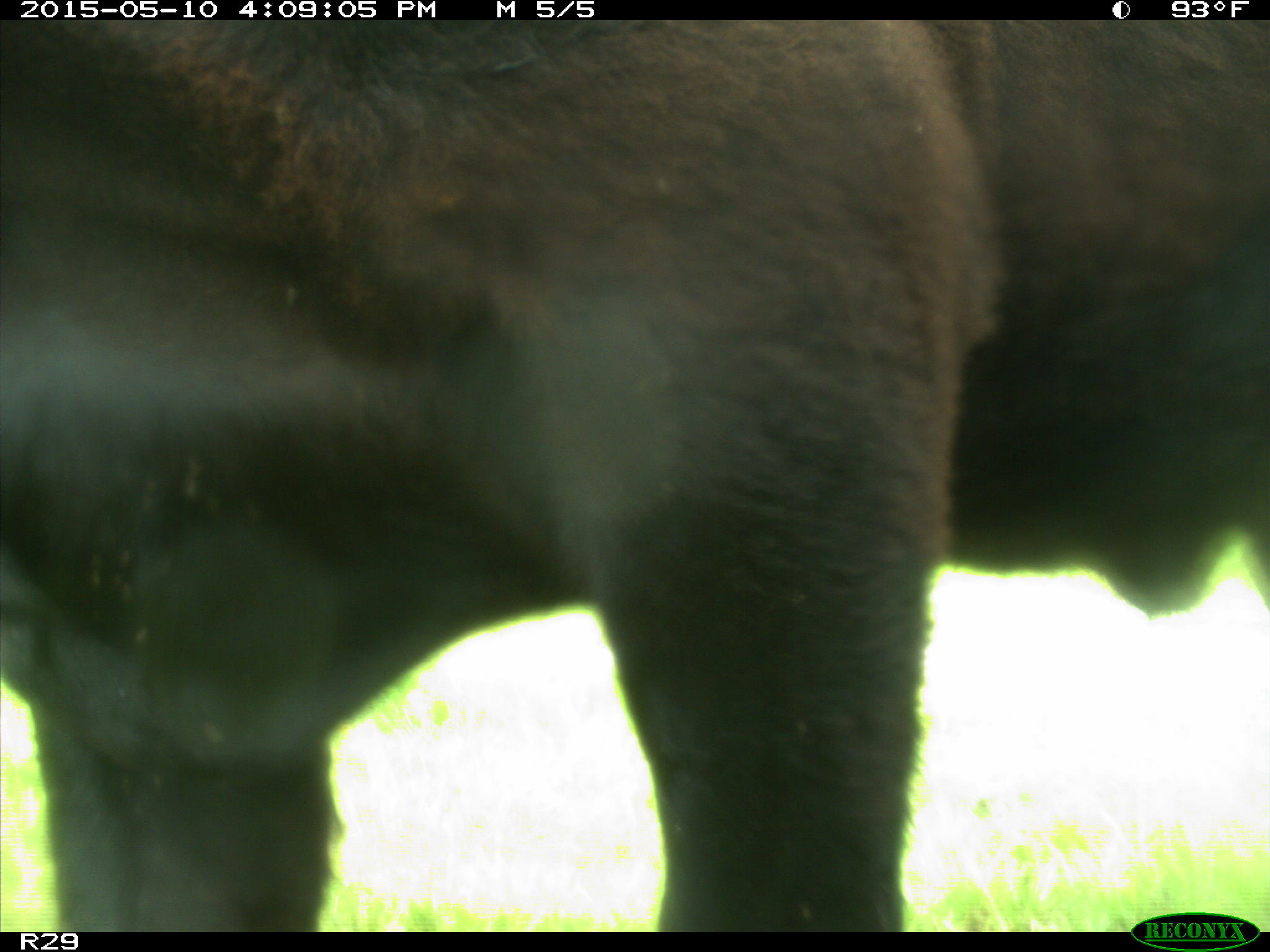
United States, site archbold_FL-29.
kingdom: Animalia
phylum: Chordata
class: Mammalia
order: Artiodactyla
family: Bovidae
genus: Bos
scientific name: Bos taurus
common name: domestic cow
Bos taurus (domestic cow).